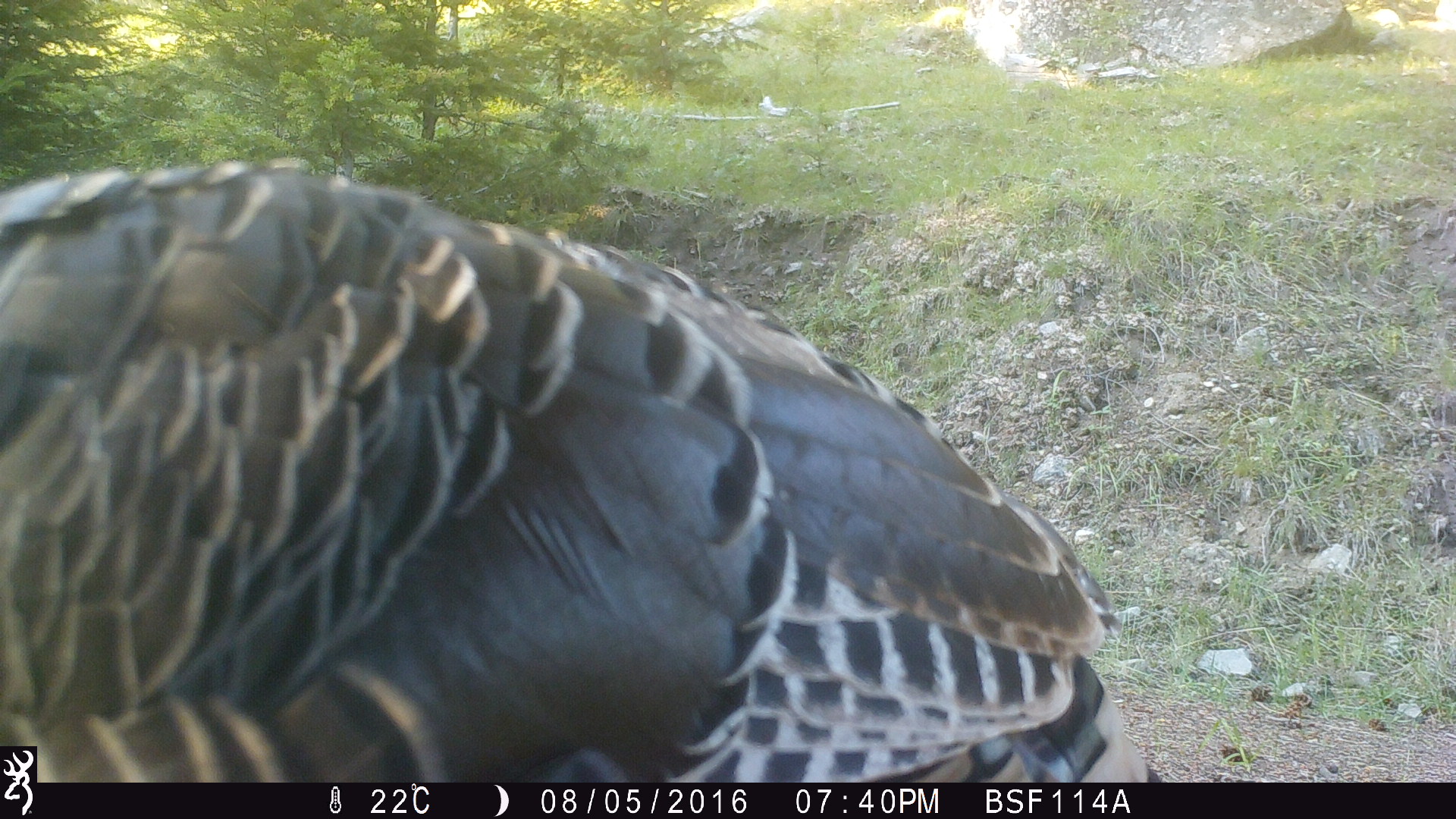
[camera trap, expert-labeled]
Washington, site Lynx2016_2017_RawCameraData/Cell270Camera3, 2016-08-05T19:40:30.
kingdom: Animalia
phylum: Chordata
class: Aves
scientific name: Aves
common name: birds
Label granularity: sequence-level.